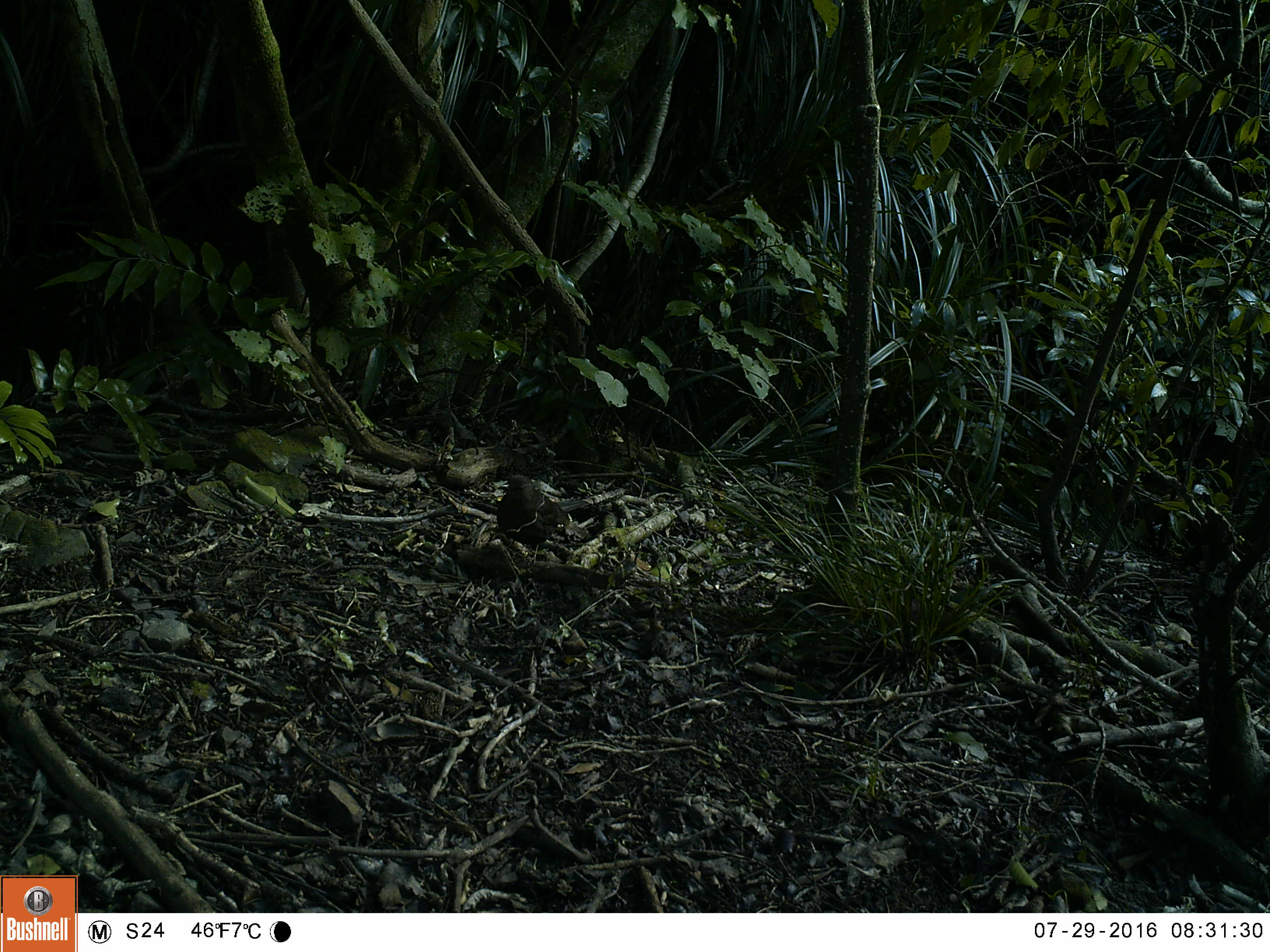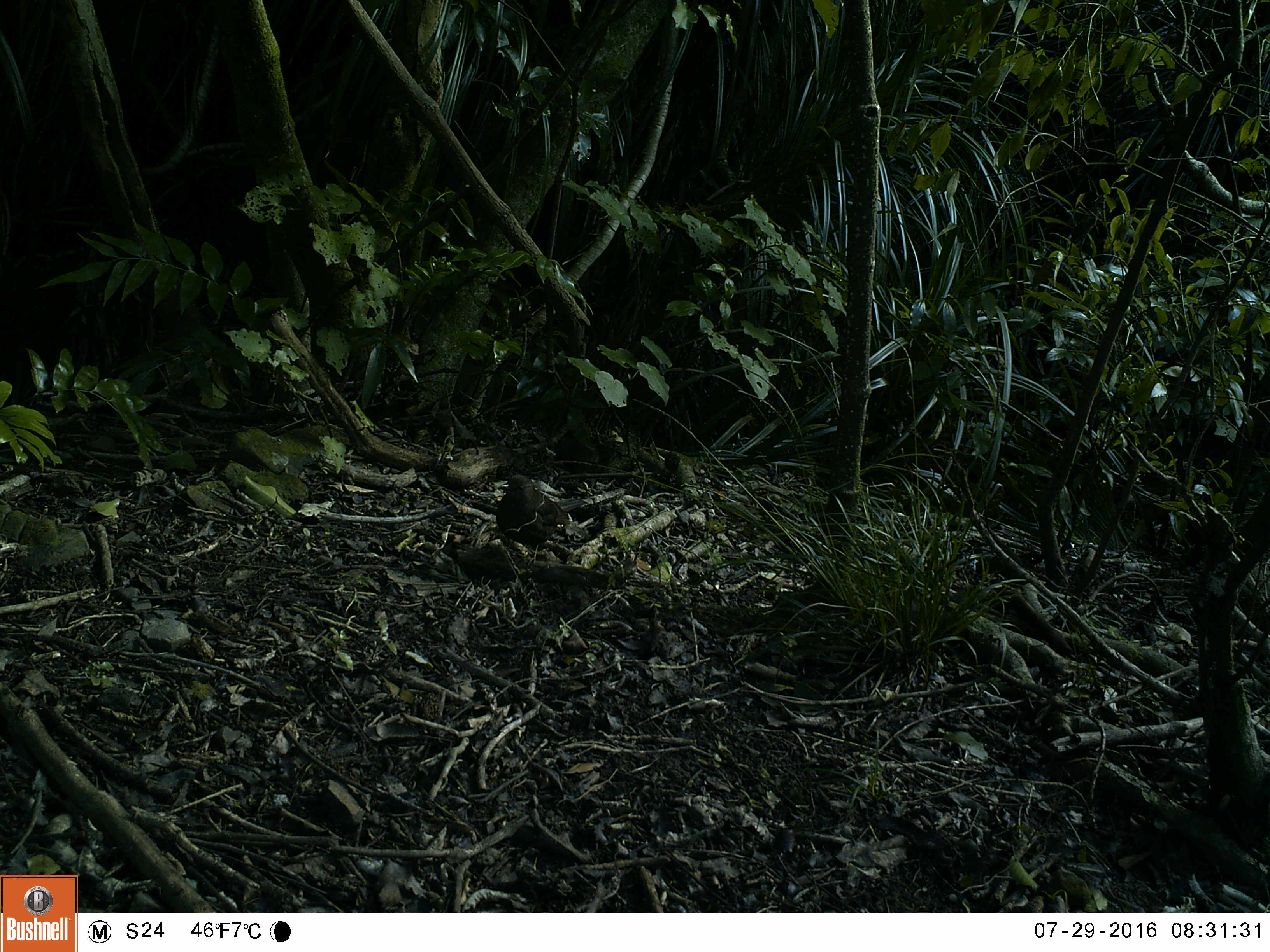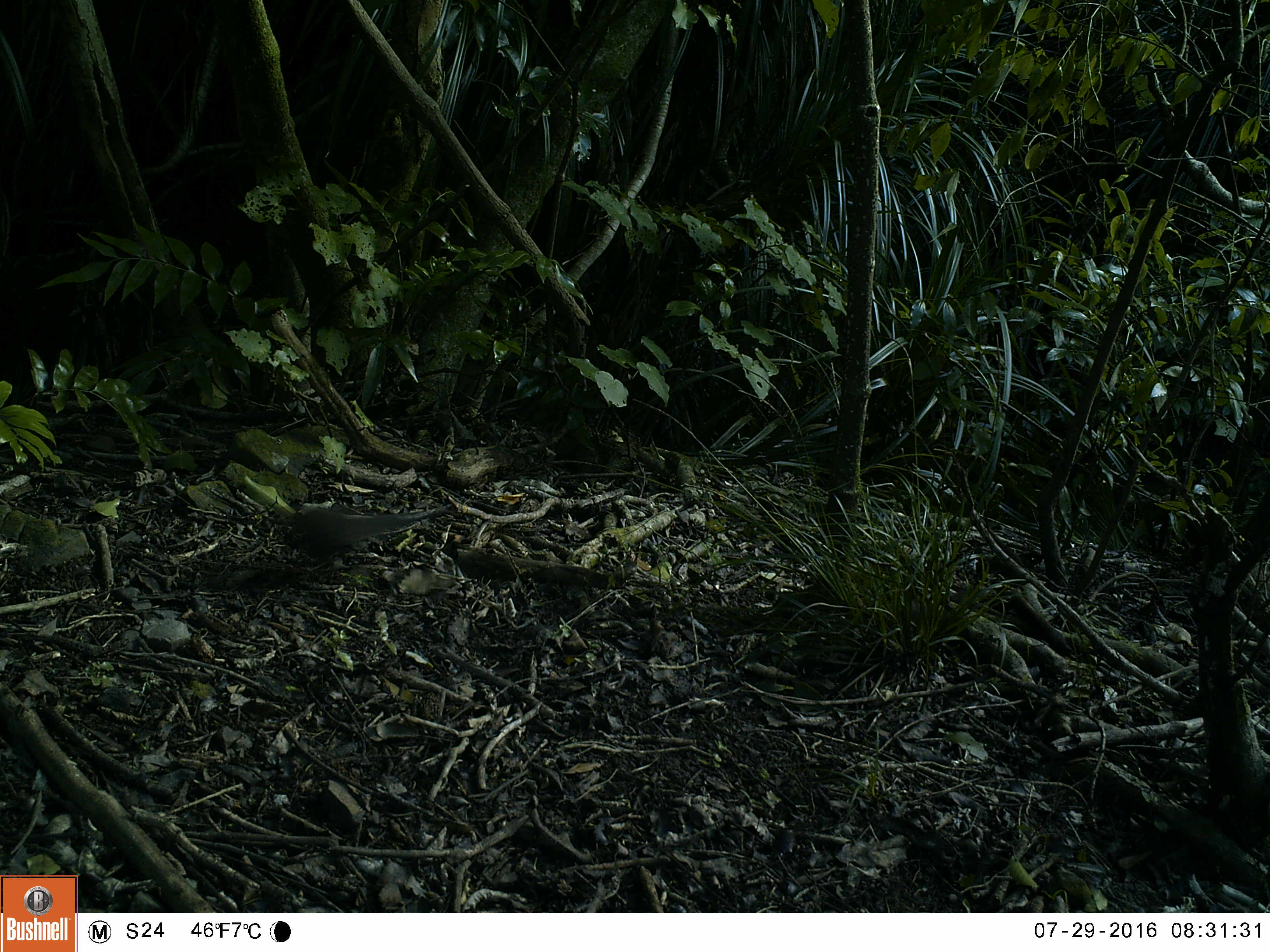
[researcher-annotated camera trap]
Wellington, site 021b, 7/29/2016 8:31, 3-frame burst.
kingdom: Animalia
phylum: Chordata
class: Aves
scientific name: Aves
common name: bird